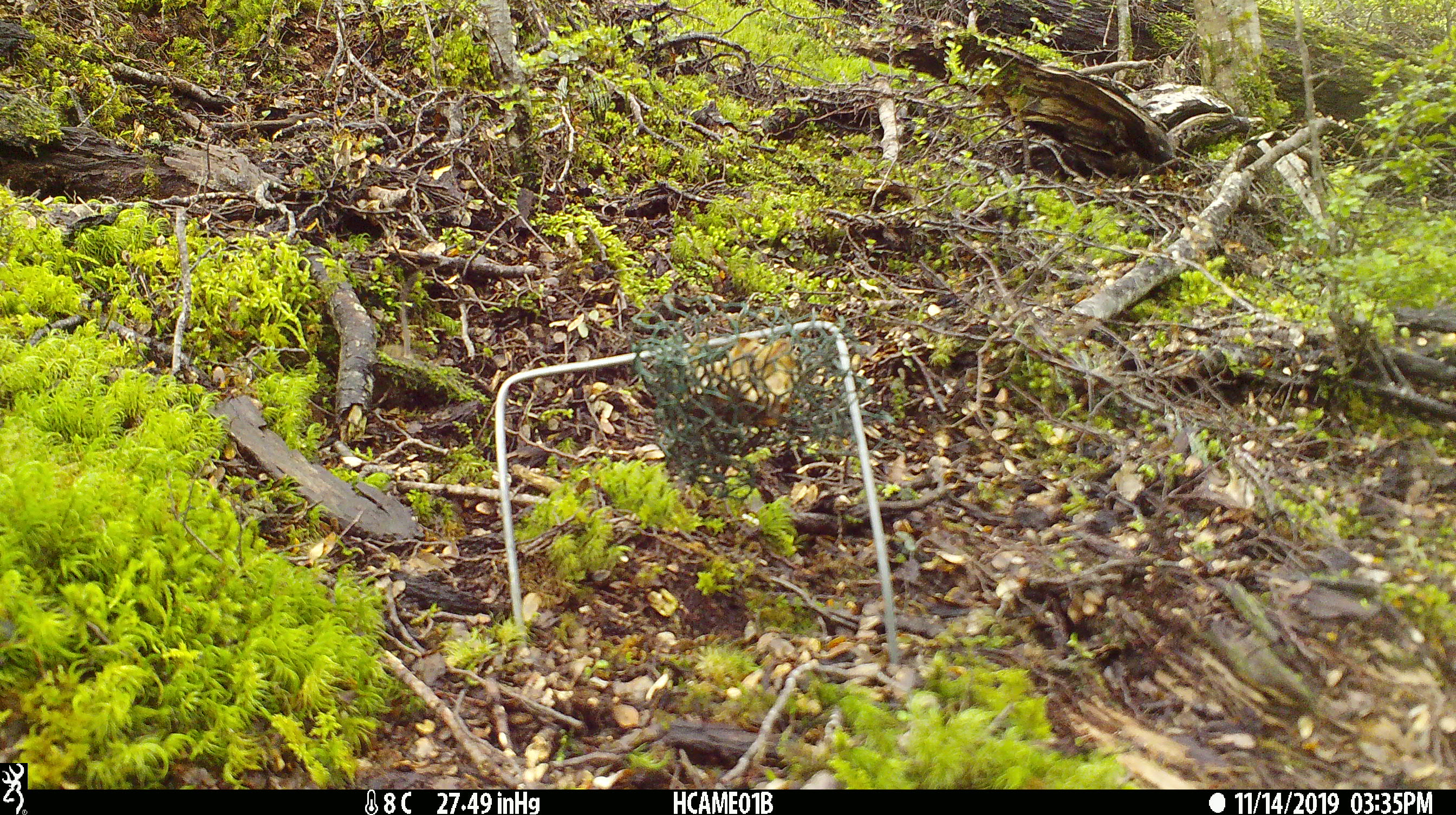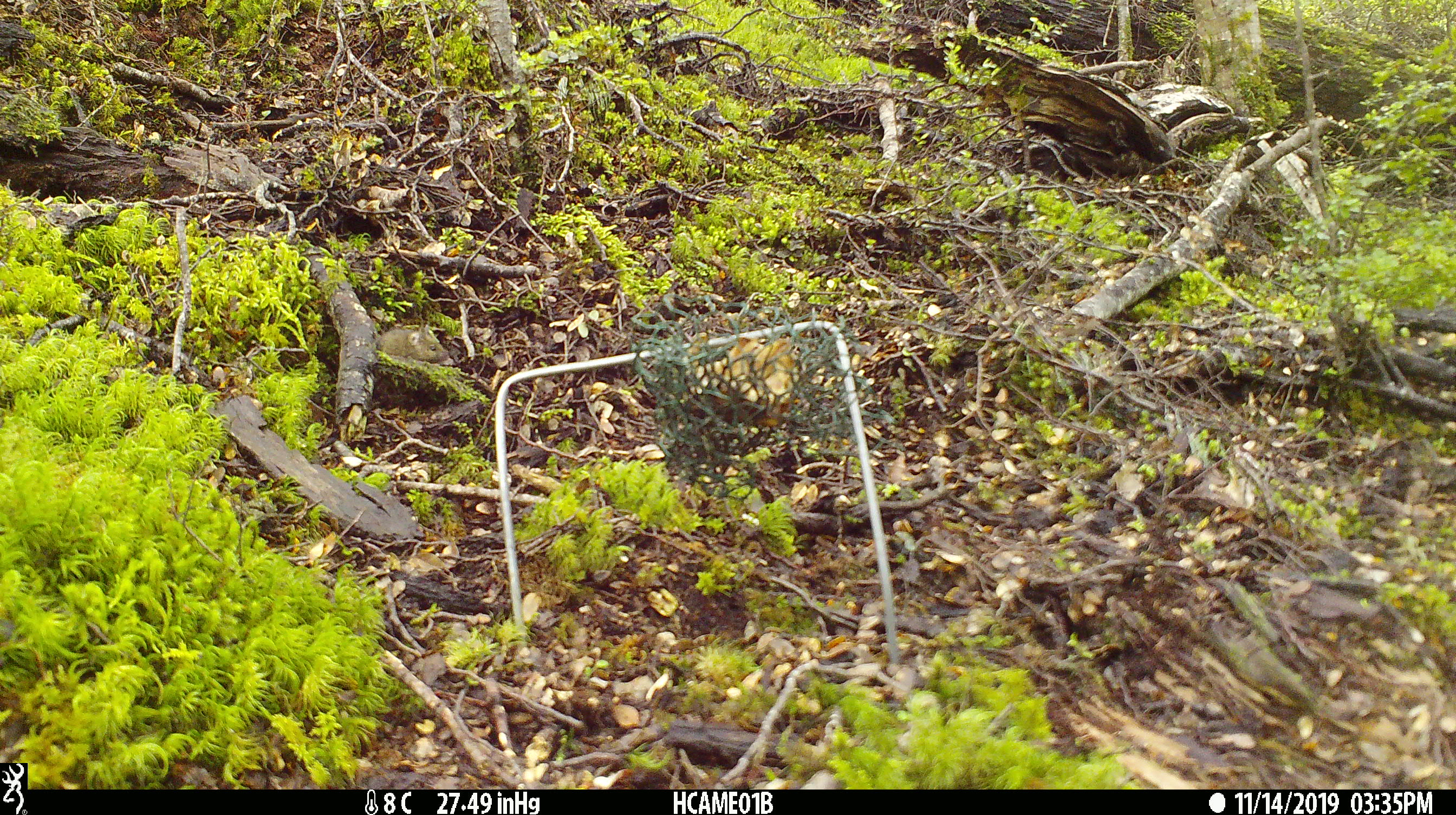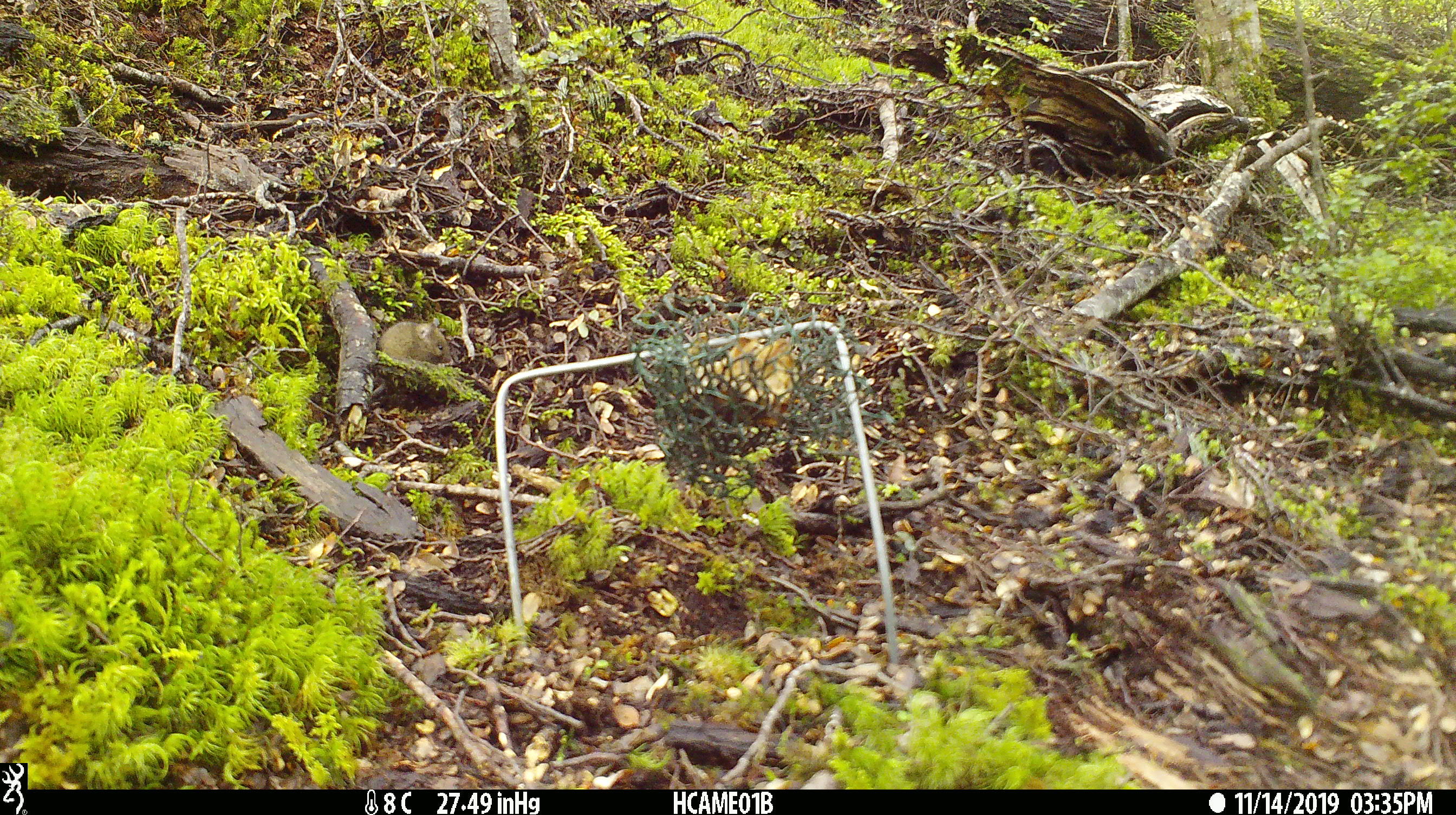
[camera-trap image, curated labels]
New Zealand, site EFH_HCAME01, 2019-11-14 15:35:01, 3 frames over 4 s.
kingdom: Animalia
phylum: Chordata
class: Mammalia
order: Rodentia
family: Muridae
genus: Mus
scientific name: Mus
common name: mouse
Mouse (Mus).